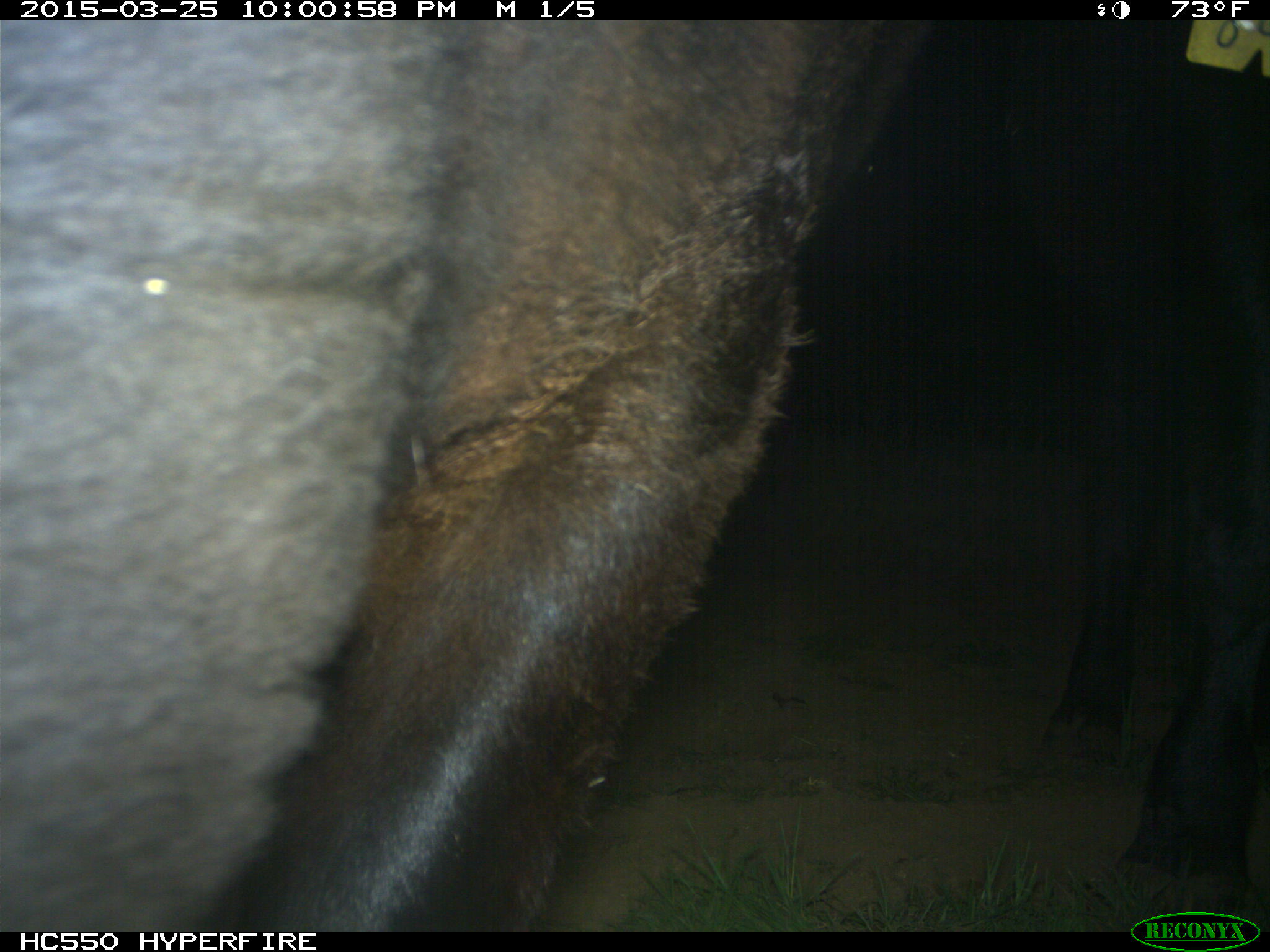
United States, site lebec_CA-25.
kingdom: Animalia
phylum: Chordata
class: Mammalia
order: Artiodactyla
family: Bovidae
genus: Bos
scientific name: Bos taurus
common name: domestic cow